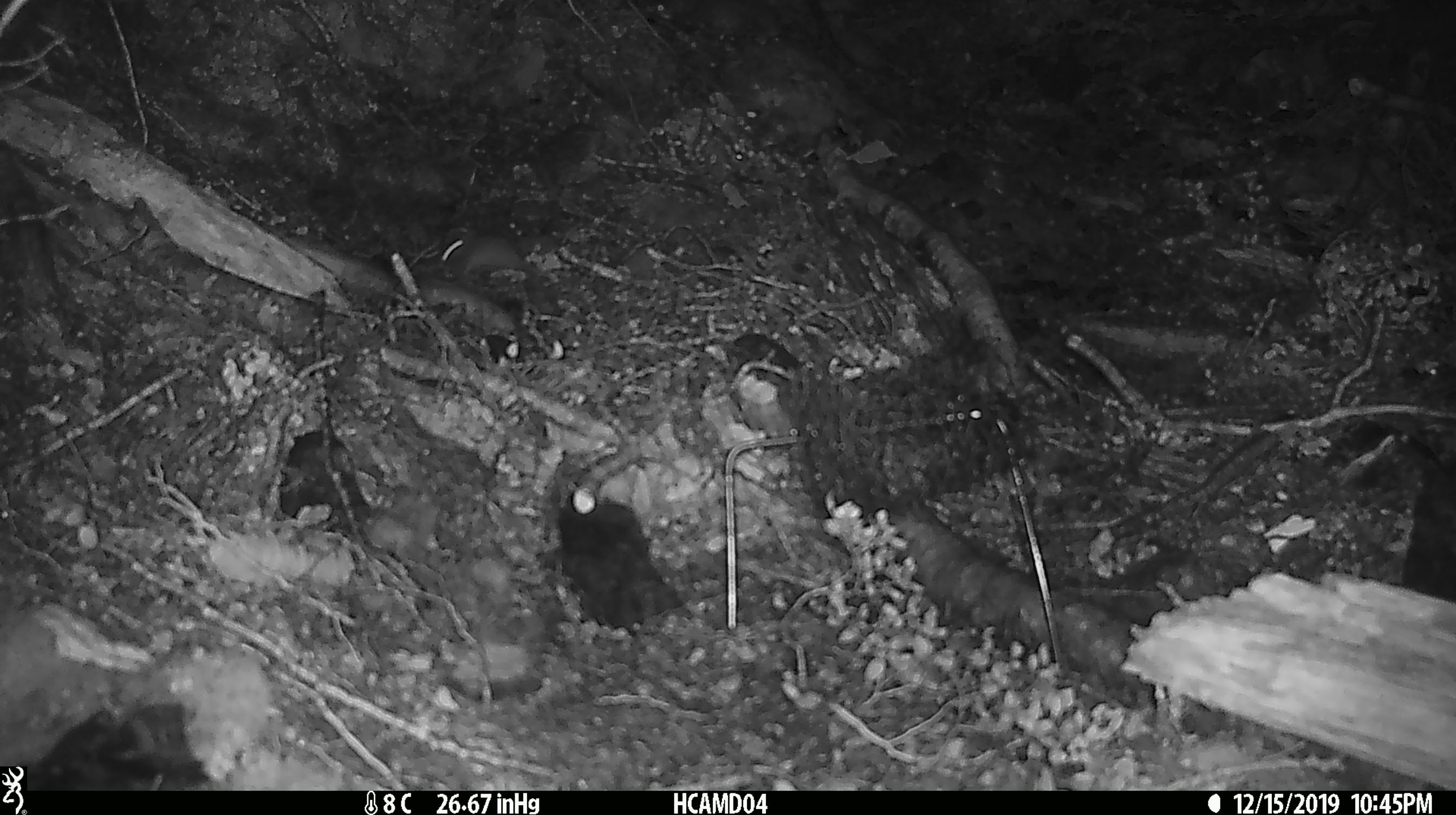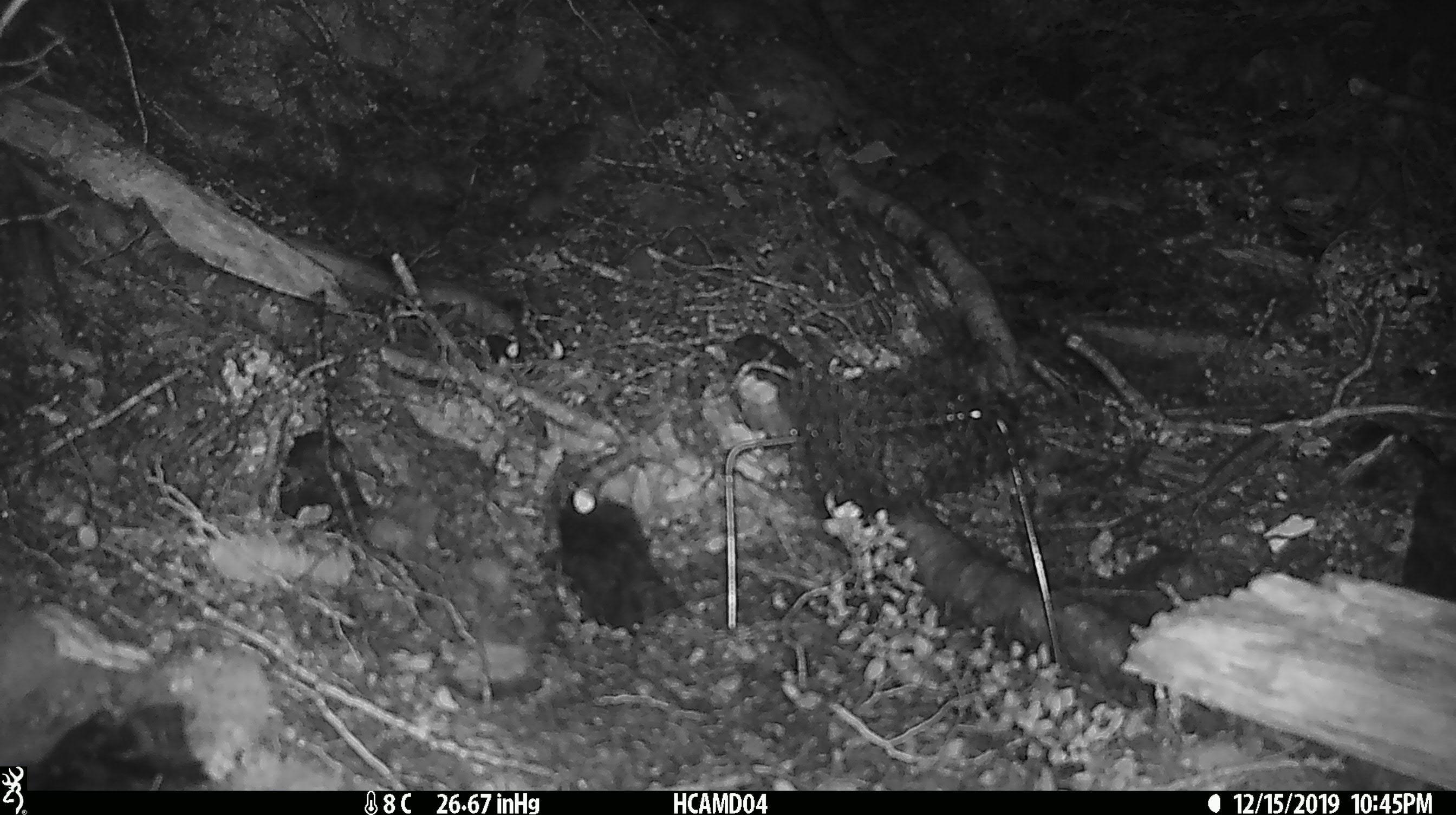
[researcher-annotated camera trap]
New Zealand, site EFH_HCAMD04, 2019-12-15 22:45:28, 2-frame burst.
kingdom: Animalia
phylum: Chordata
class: Mammalia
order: Rodentia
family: Muridae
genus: Mus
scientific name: Mus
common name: mouse